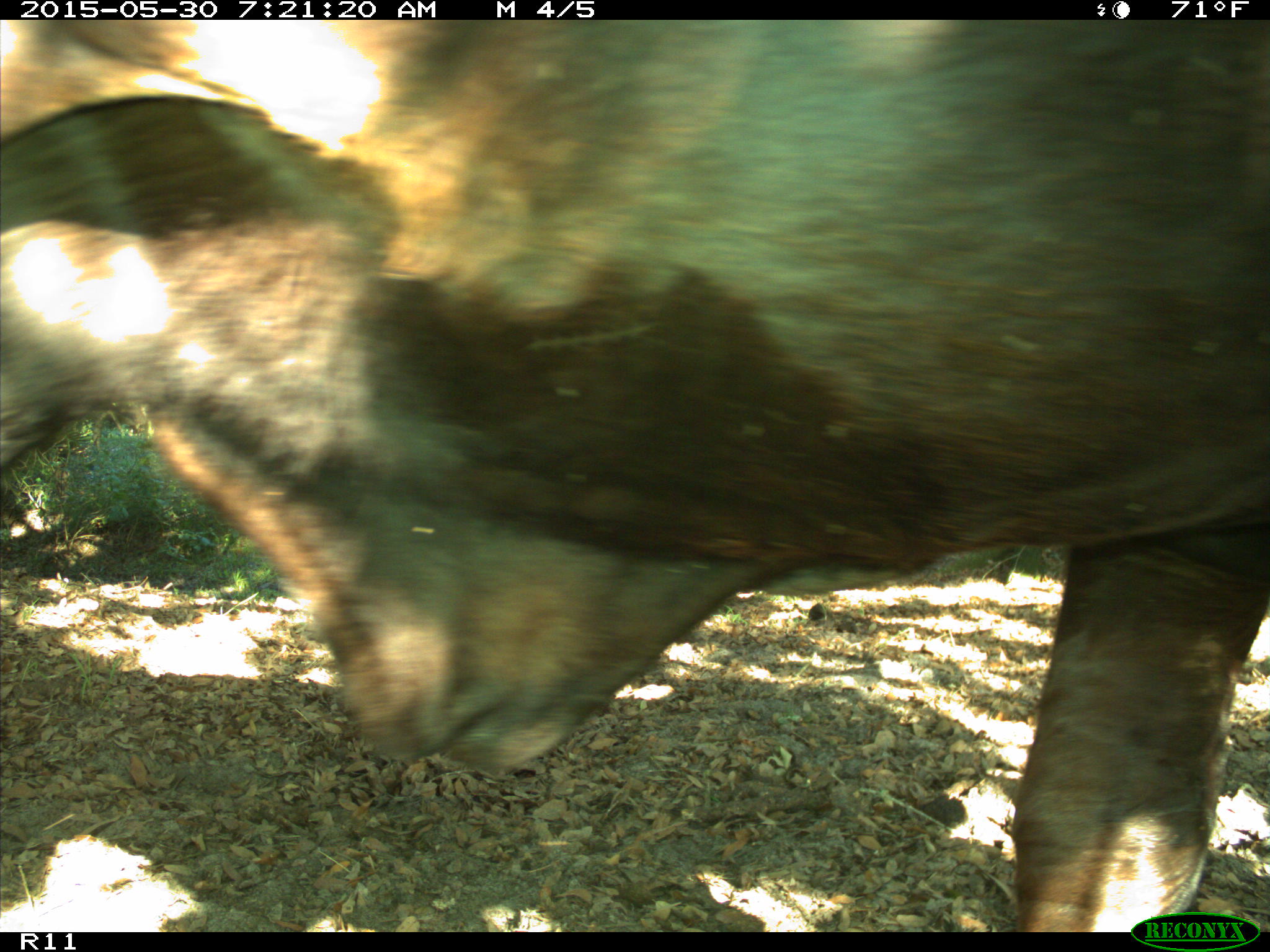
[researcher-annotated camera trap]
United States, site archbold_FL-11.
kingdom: Animalia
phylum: Chordata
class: Mammalia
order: Artiodactyla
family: Bovidae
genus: Bos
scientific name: Bos taurus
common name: domestic cow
Bos taurus (domestic cow).